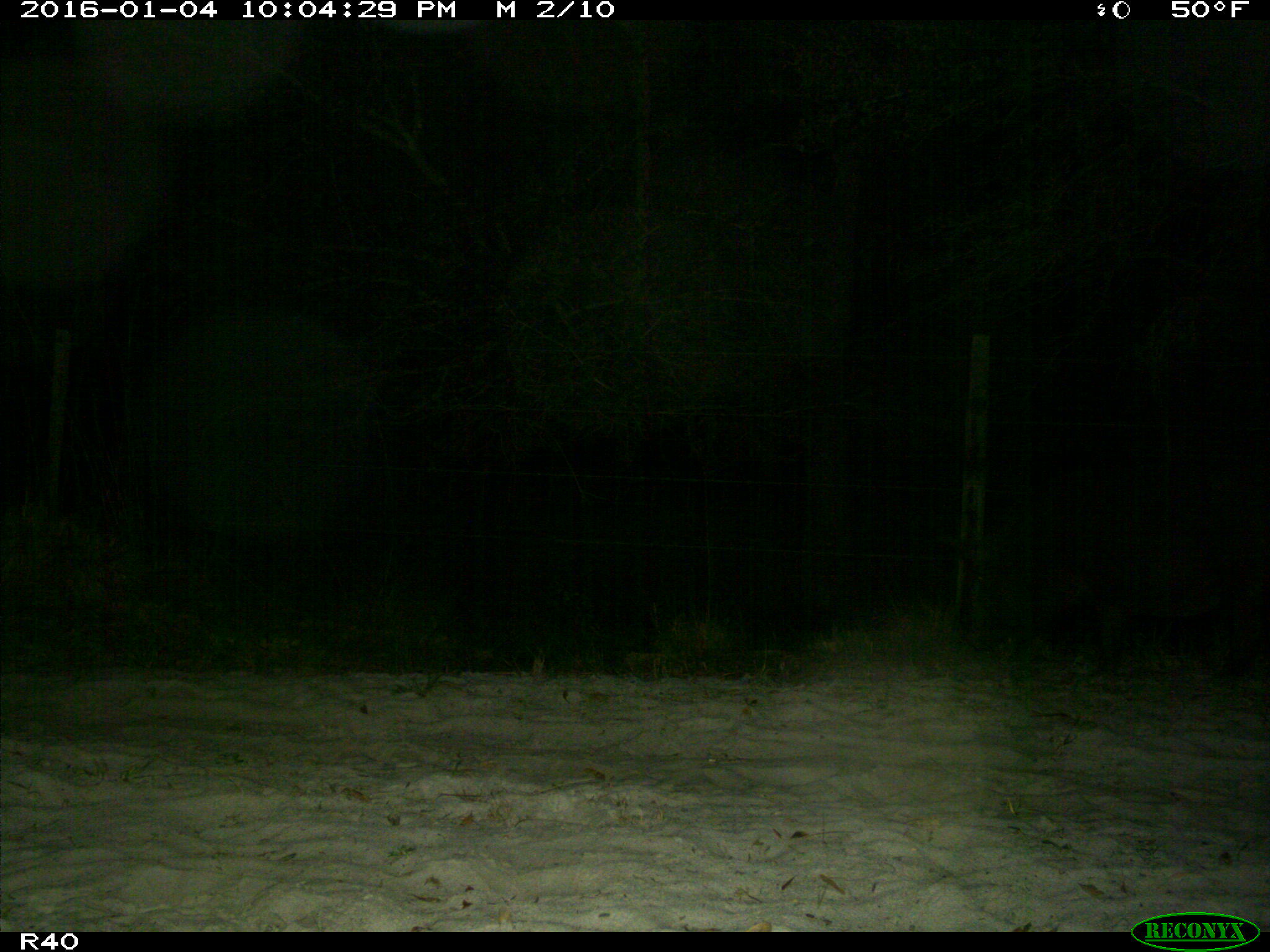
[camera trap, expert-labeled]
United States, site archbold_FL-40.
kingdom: Animalia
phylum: Chordata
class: Mammalia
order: Artiodactyla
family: Suidae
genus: Sus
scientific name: Sus scrofa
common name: wild boar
Sus scrofa (wild boar).